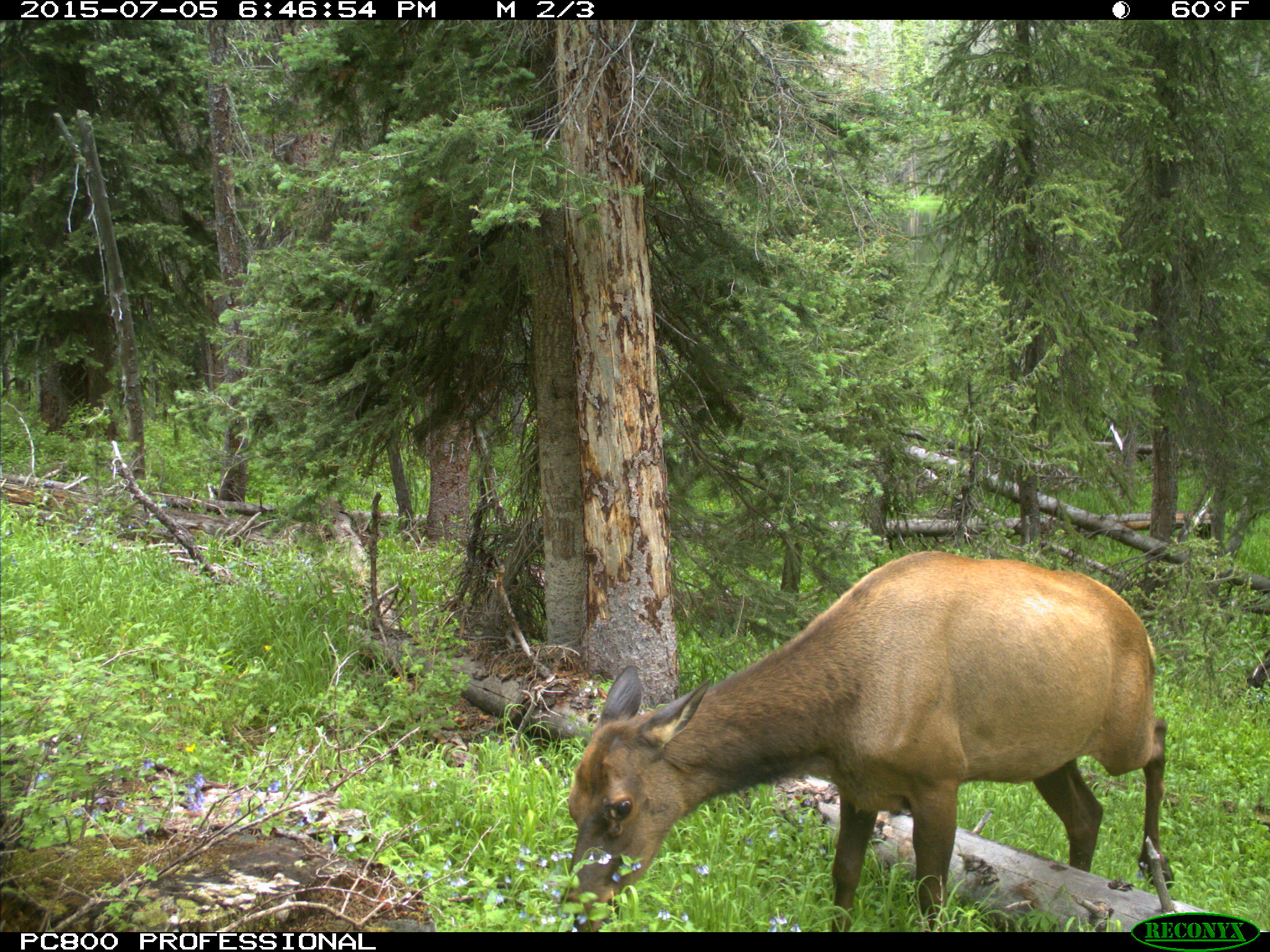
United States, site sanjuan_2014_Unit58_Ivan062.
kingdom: Animalia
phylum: Chordata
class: Mammalia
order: Artiodactyla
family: Cervidae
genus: Cervus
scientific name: Cervus elaphus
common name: red deer